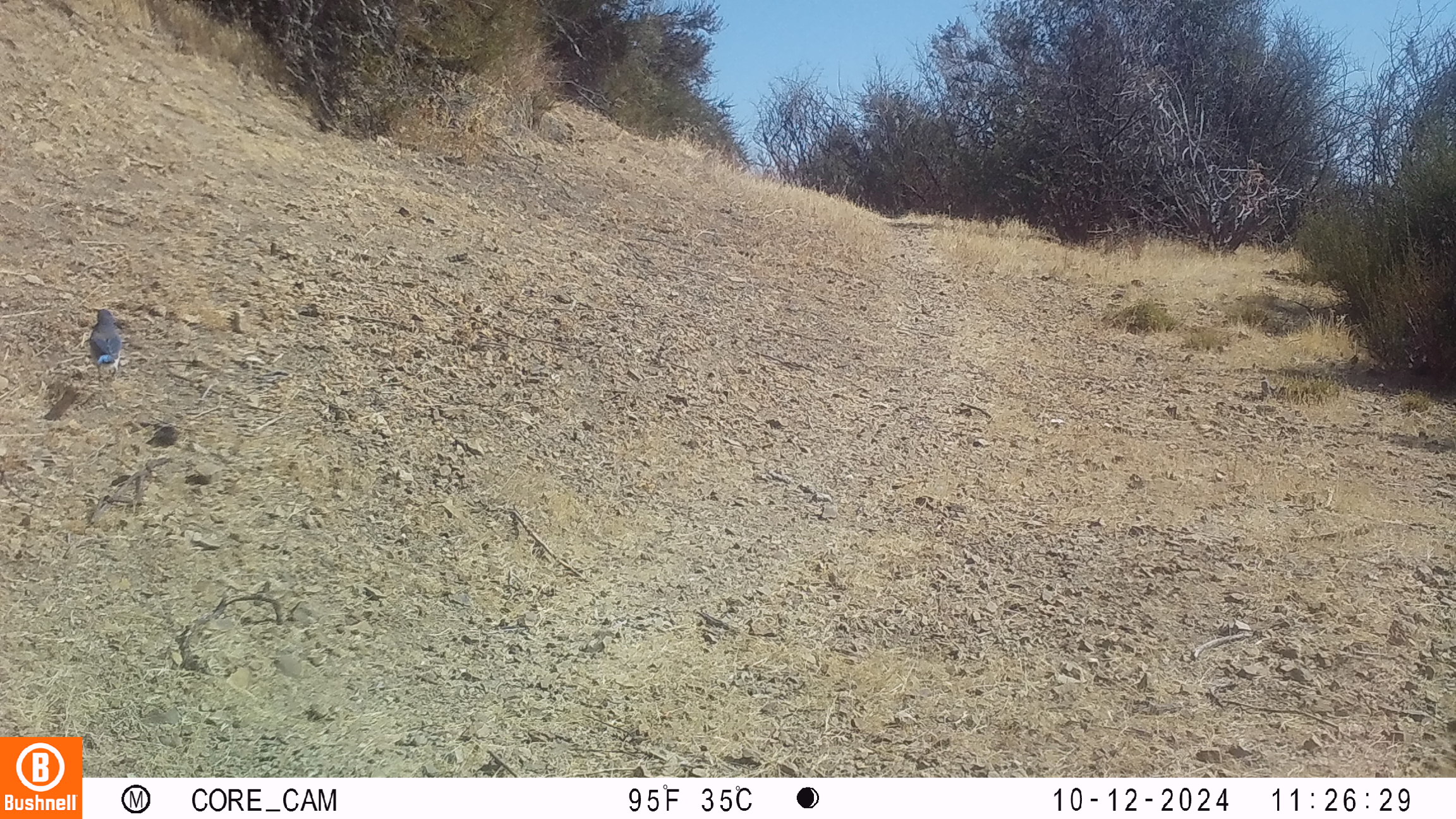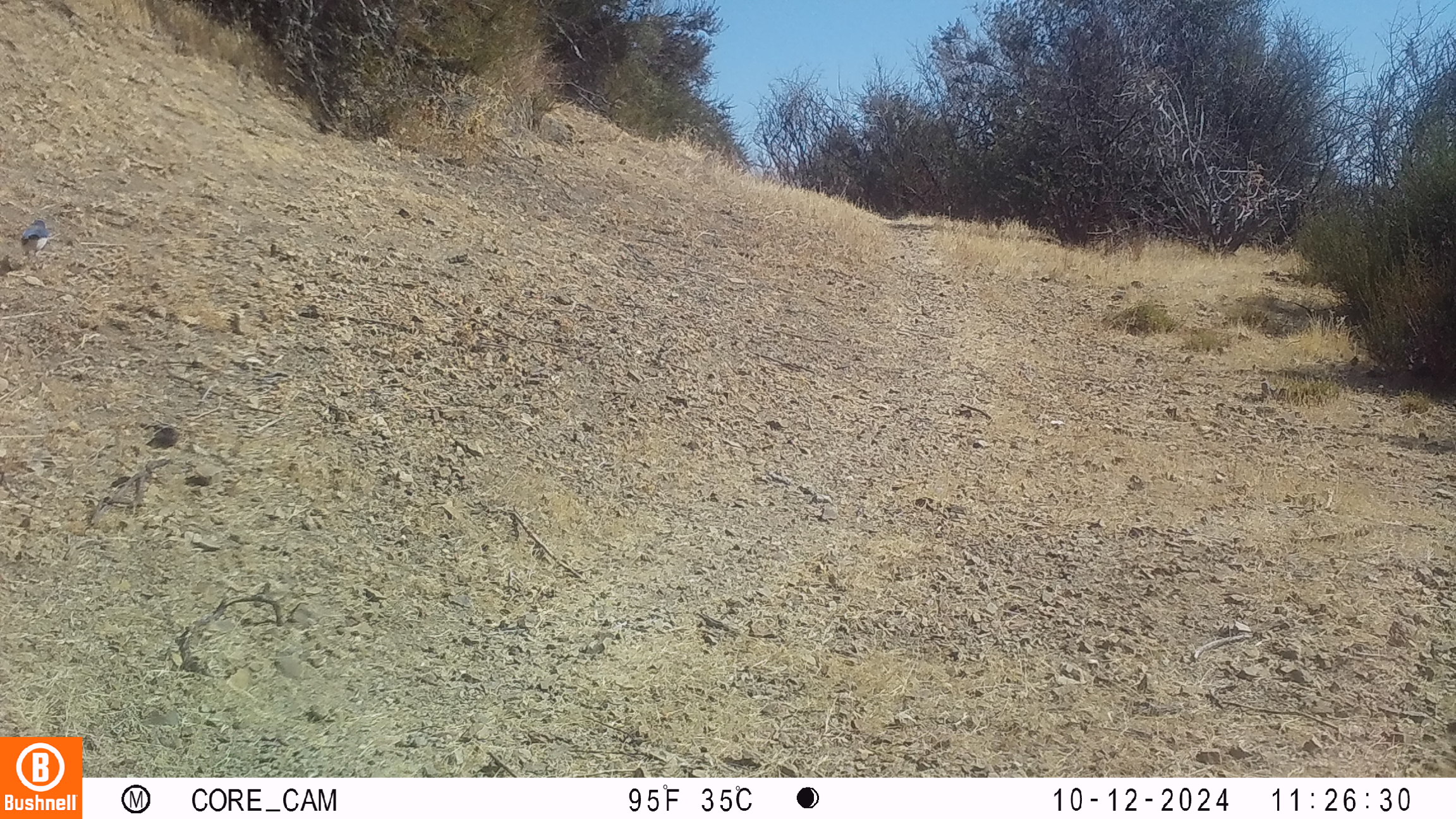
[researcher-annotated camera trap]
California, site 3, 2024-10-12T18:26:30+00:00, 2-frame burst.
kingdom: Animalia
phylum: Chordata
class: Aves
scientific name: Aves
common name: bird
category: unknown bird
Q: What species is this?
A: Unknown bird (bird) (Aves).